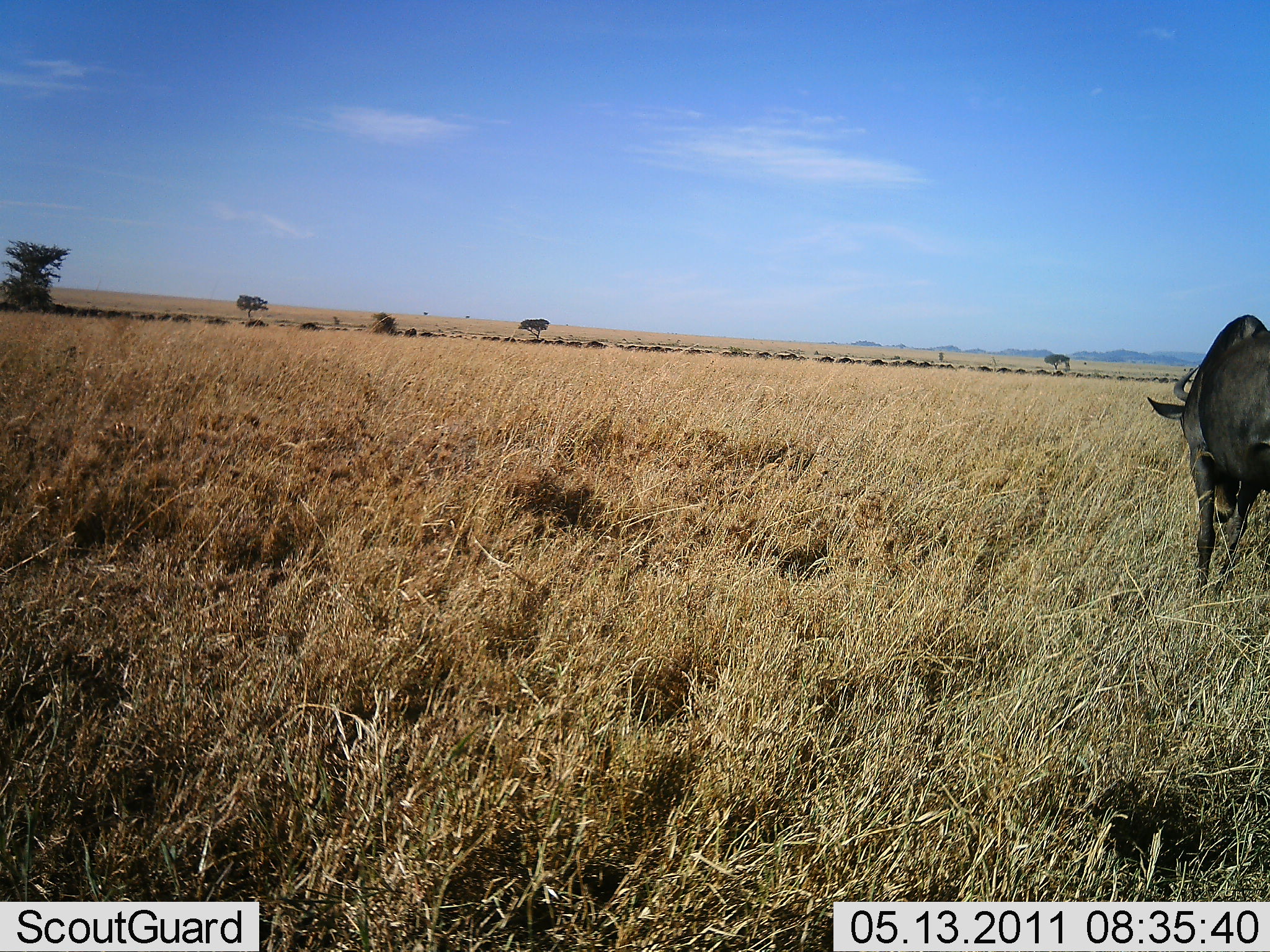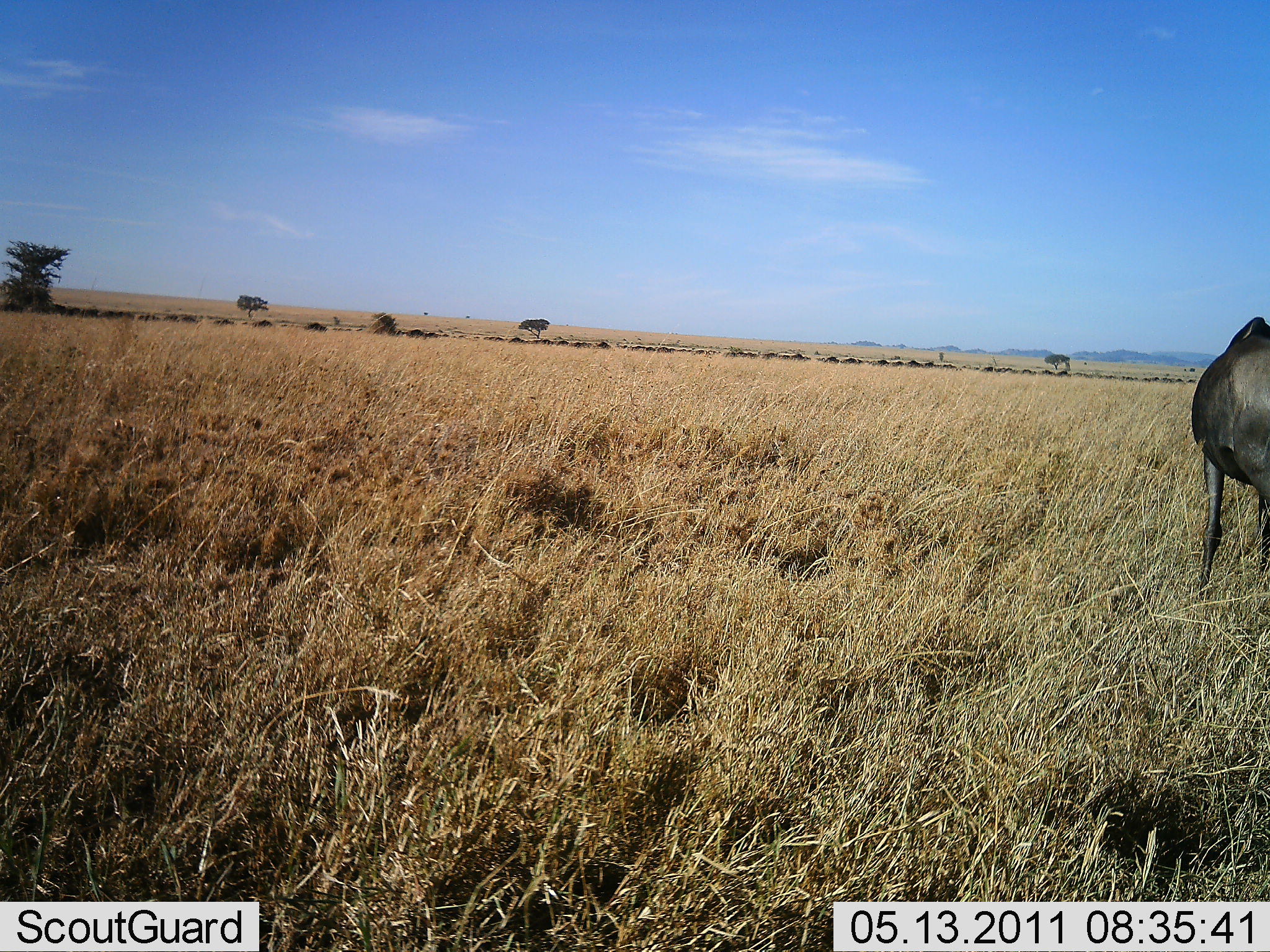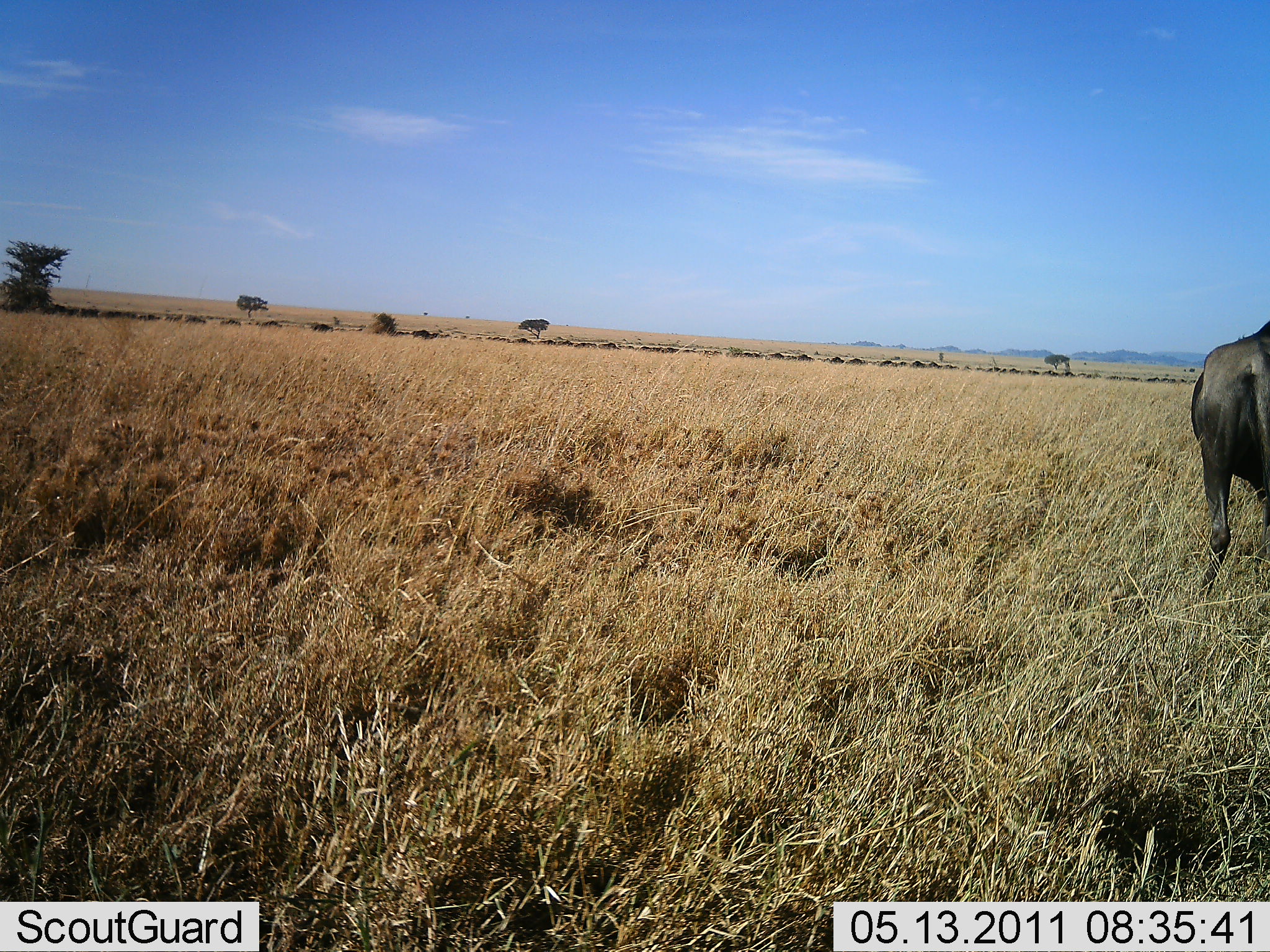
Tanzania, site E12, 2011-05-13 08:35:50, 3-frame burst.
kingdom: Animalia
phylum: Chordata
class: Mammalia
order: Artiodactyla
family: Bovidae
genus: Connochaetes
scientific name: Connochaetes taurinus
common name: blue wildebeest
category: wildebeest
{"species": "wildebeest (blue wildebeest) (Connochaetes taurinus)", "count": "11-50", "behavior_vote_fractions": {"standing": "60%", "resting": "0%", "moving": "60%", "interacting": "0%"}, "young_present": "0%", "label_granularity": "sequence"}